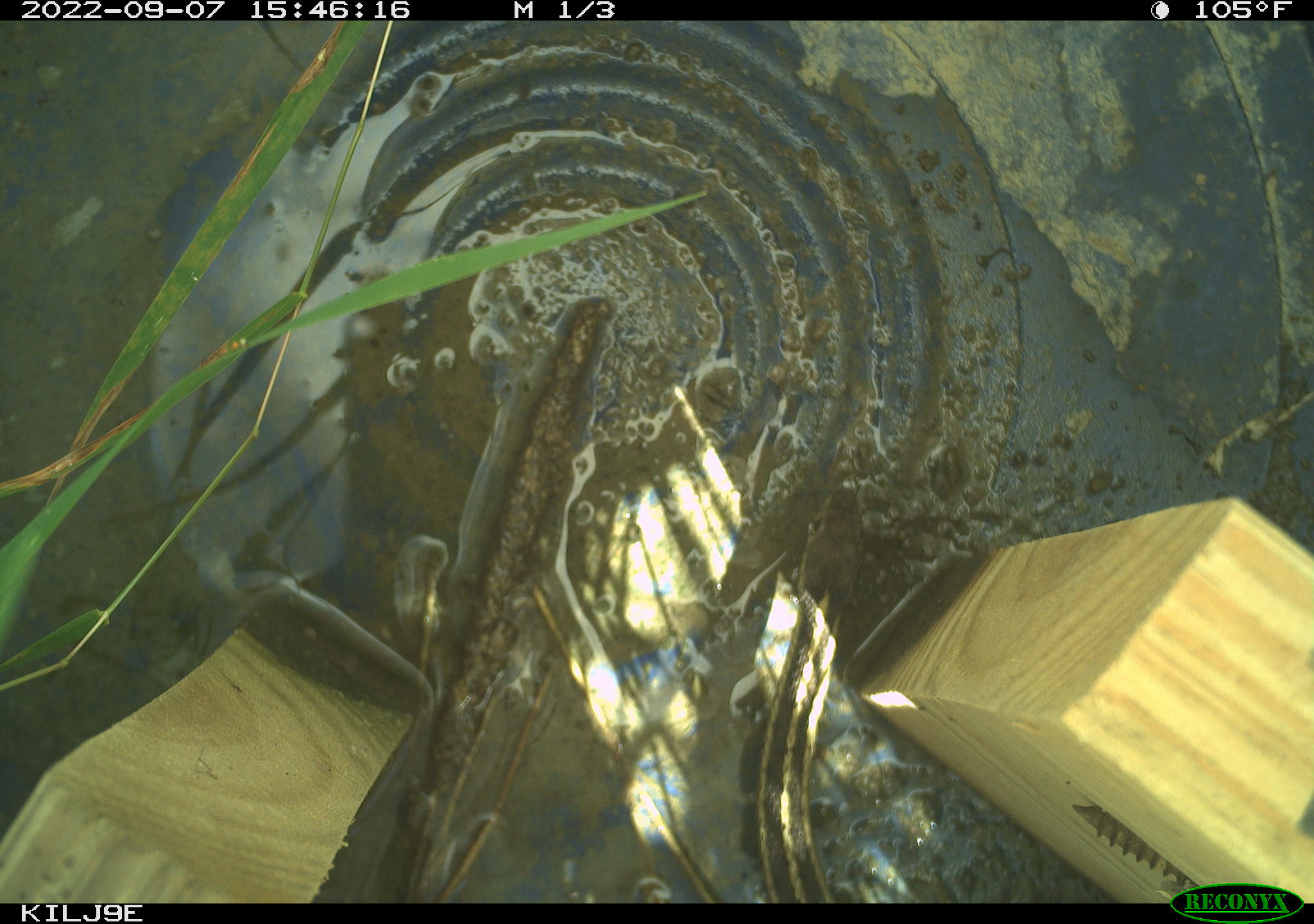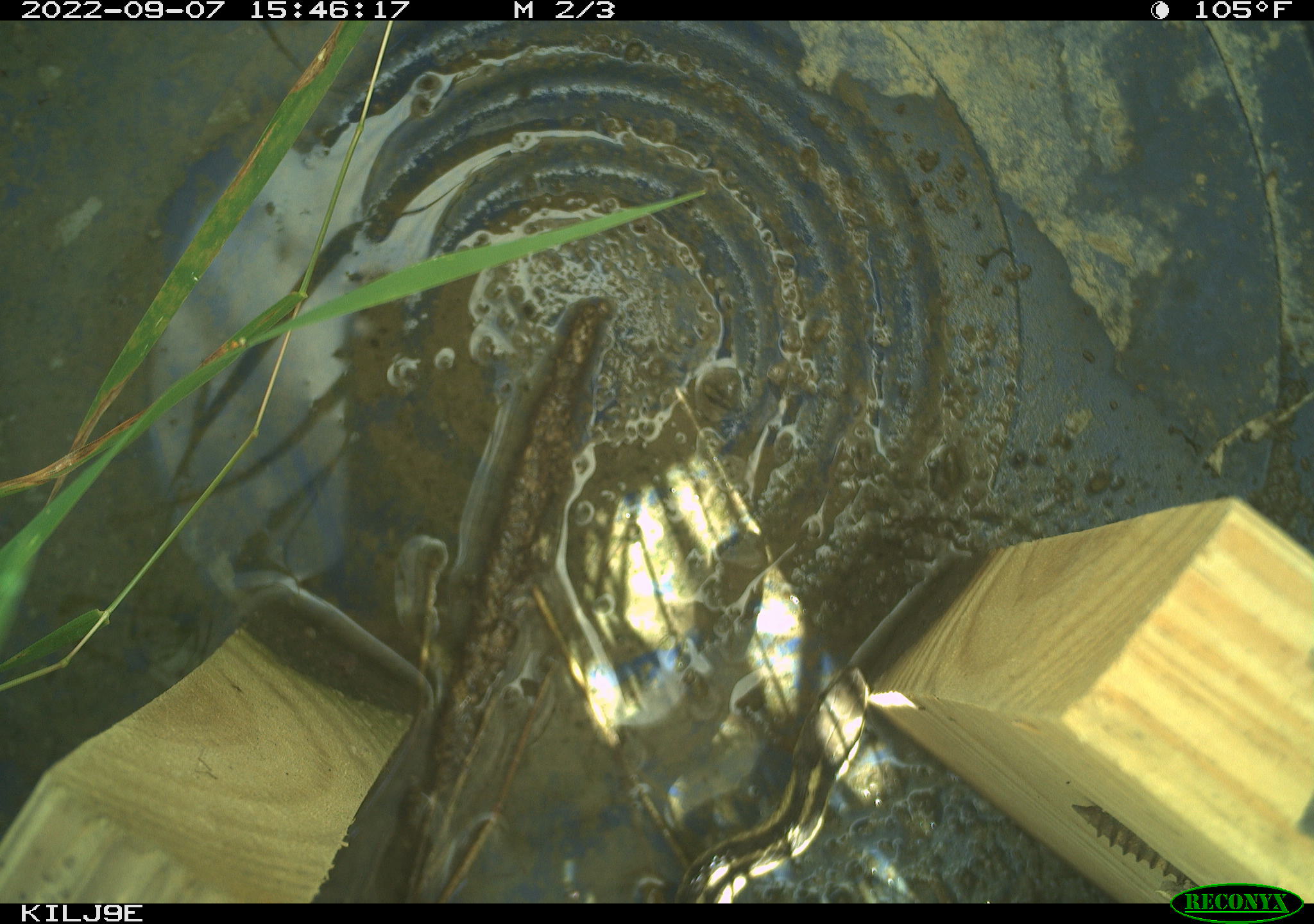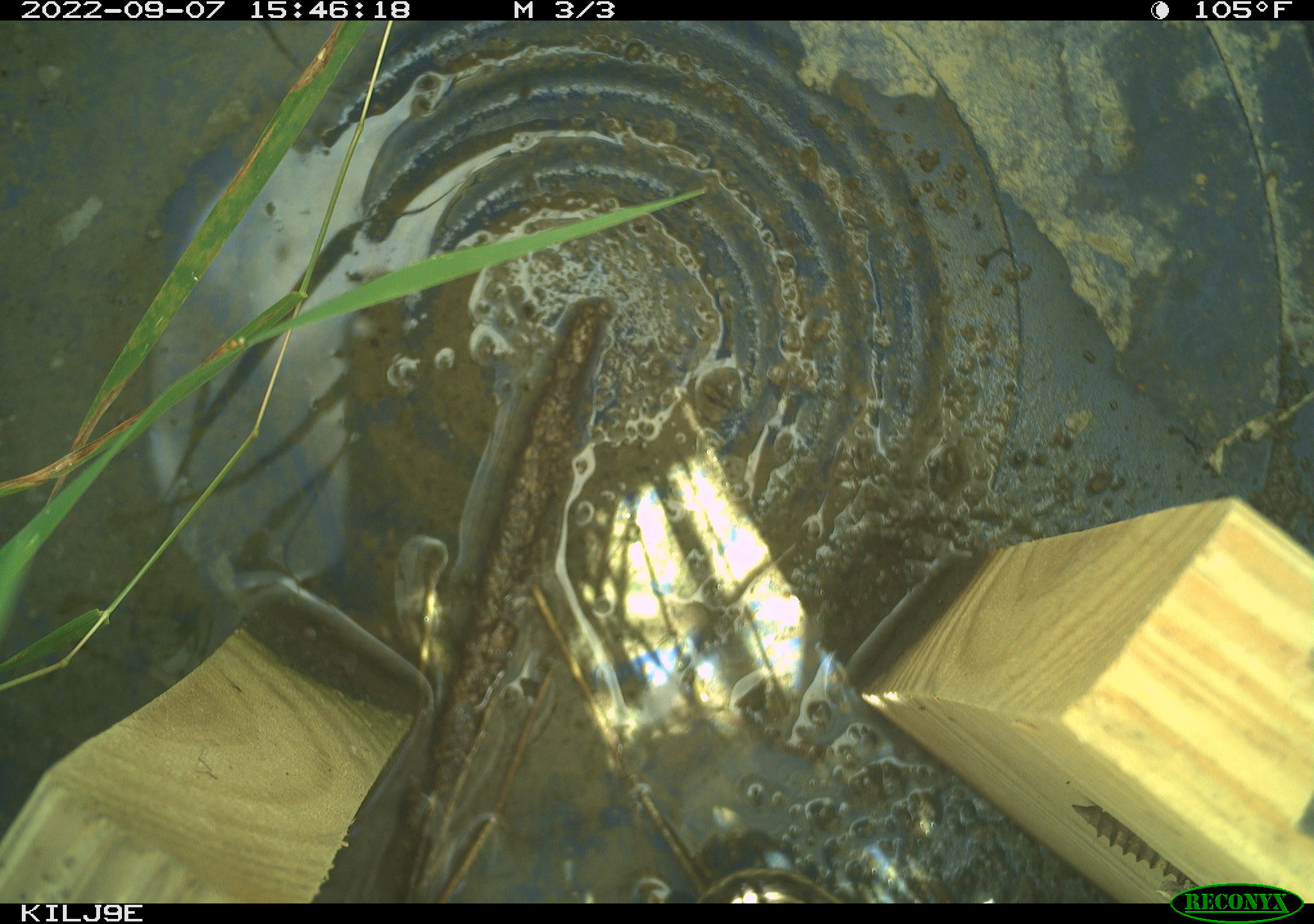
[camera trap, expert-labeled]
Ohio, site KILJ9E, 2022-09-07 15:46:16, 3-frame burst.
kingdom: Animalia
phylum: Chordata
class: Reptilia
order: Squamata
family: Colubridae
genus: Thamnophis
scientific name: Thamnophis sirtalis sirtalis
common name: eastern gartersnake